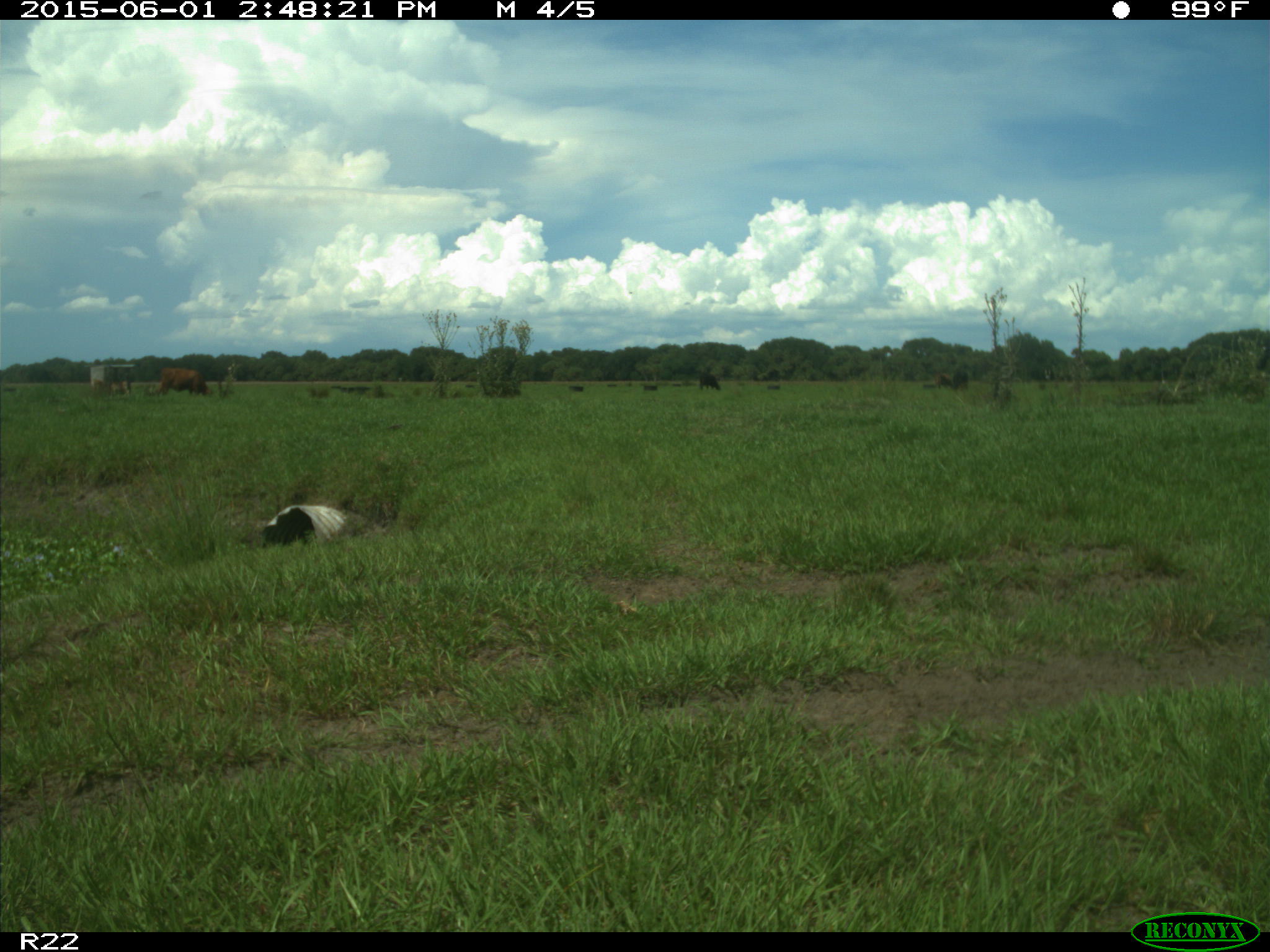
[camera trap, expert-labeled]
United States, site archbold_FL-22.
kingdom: Animalia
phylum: Chordata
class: Mammalia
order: Artiodactyla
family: Bovidae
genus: Bos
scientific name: Bos taurus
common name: domestic cow